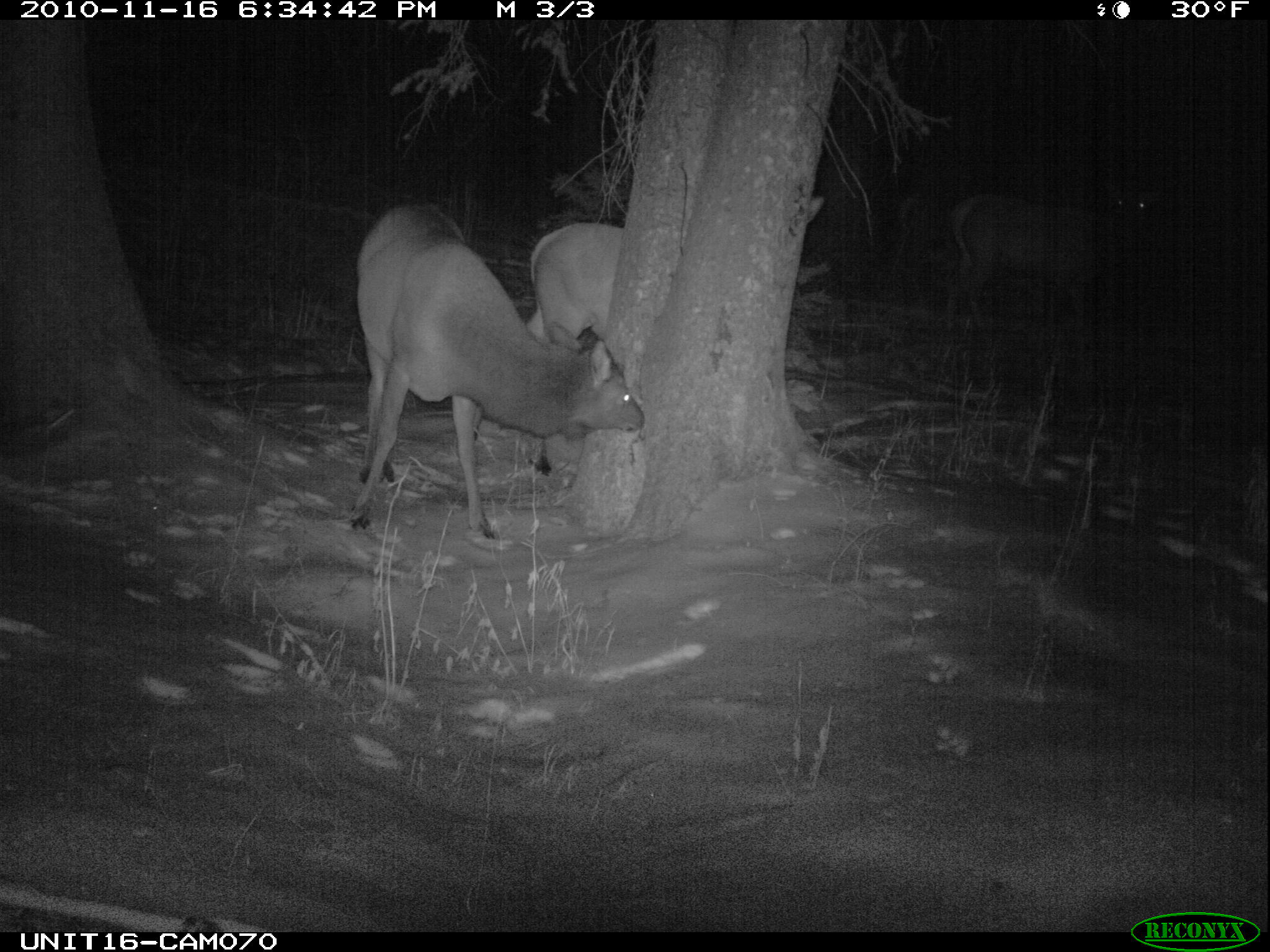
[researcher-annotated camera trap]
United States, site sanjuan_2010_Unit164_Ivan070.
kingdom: Animalia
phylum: Chordata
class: Mammalia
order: Artiodactyla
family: Cervidae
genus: Cervus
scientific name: Cervus elaphus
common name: red deer